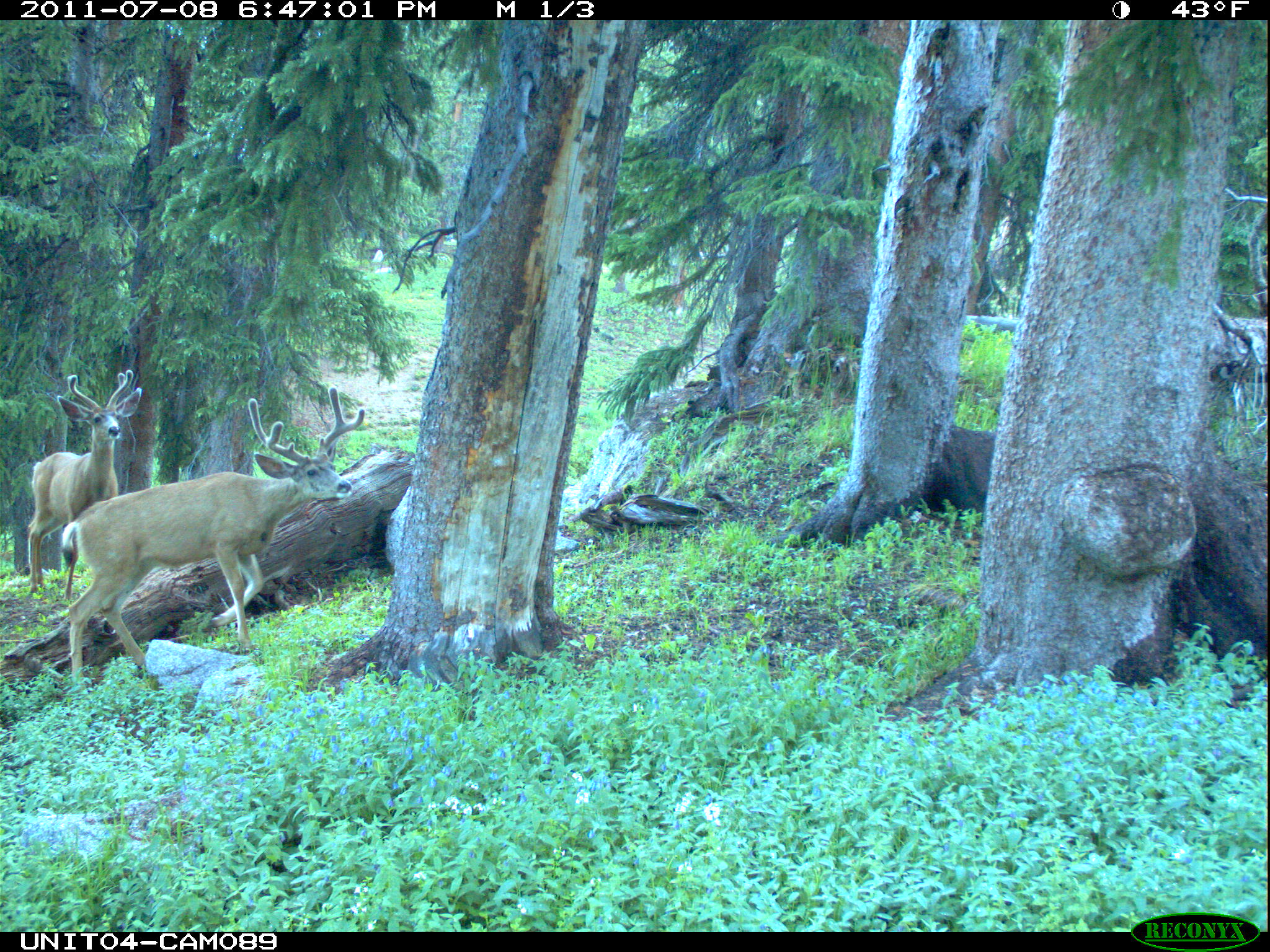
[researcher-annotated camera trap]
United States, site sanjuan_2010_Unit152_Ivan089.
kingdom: Animalia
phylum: Chordata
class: Mammalia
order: Artiodactyla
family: Cervidae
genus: Odocoileus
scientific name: Odocoileus hemionus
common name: mule deer